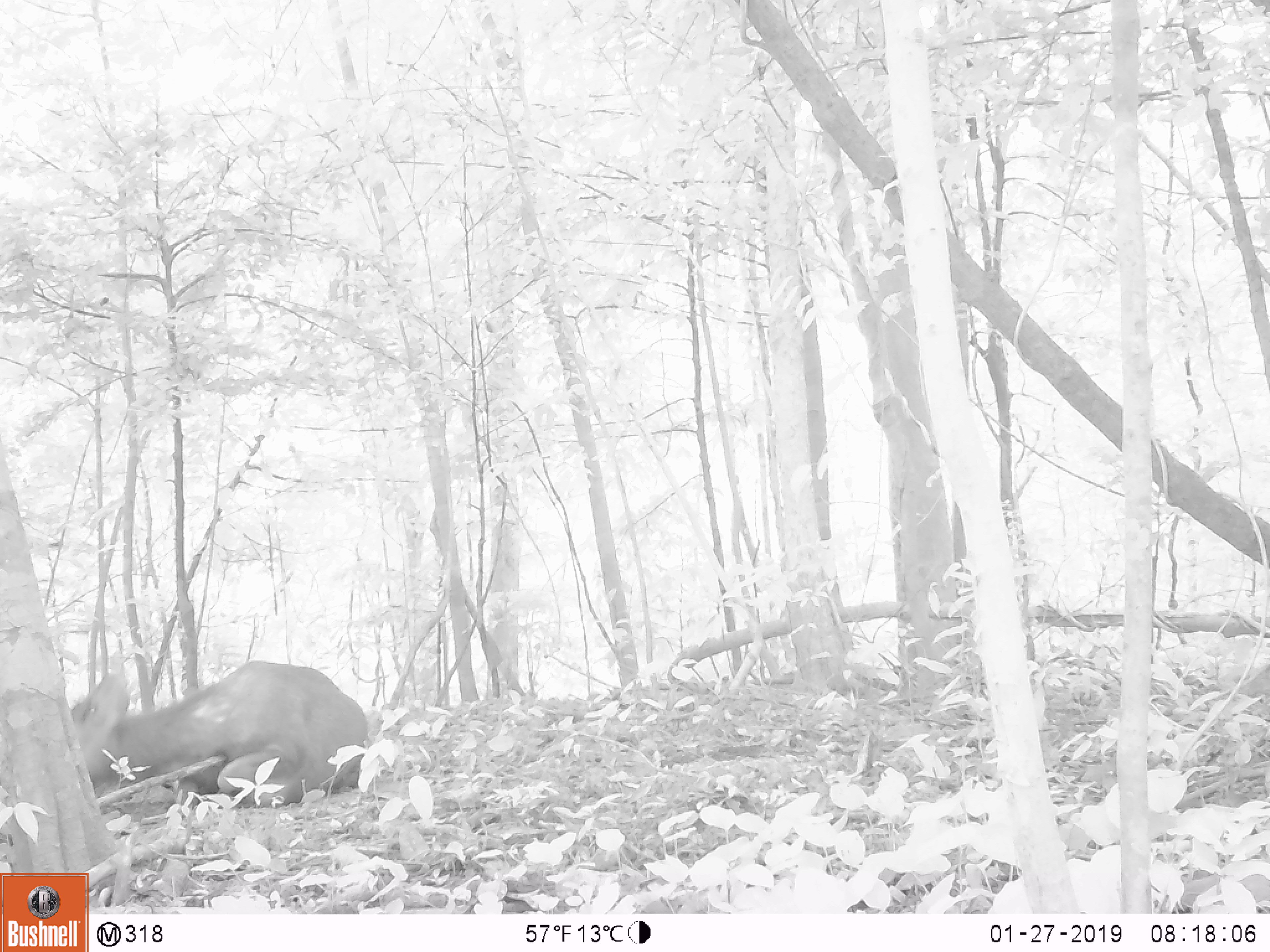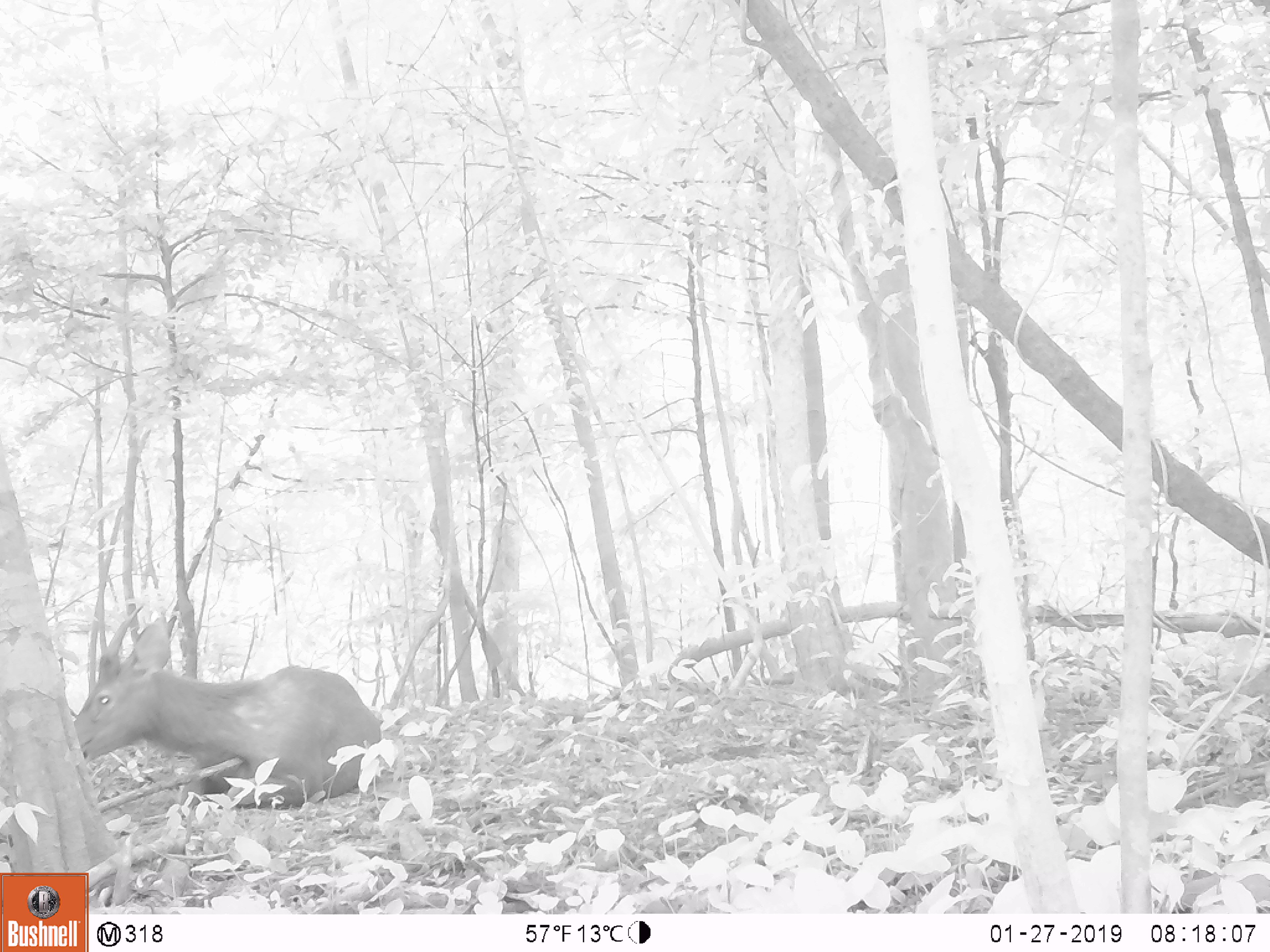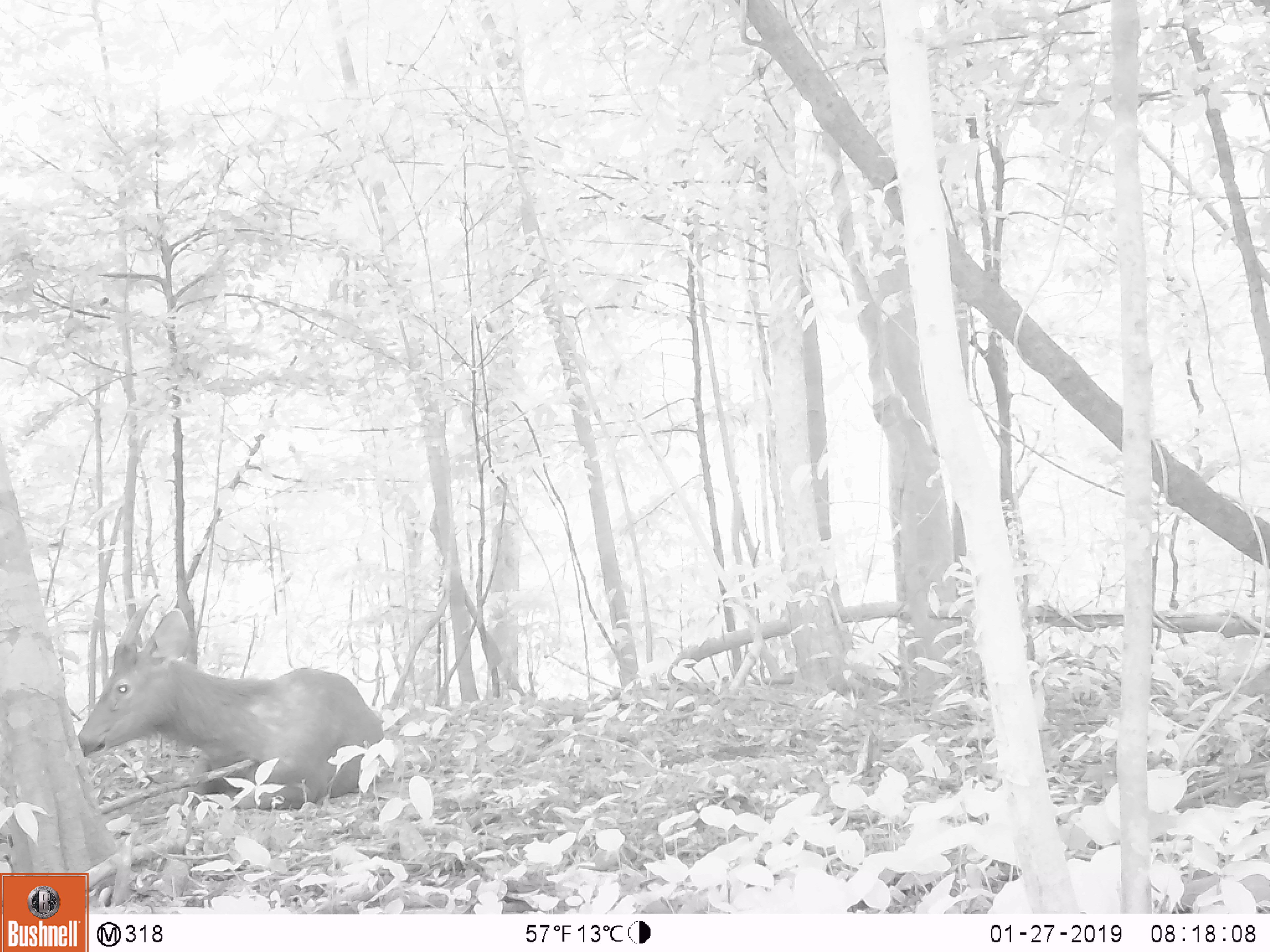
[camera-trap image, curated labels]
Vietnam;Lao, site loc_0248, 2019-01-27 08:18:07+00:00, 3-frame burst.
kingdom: Animalia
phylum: Chordata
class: Mammalia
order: Artiodactyla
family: Cervidae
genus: Rusa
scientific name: Rusa unicolor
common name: sambar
Sambar (Rusa unicolor). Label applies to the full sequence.